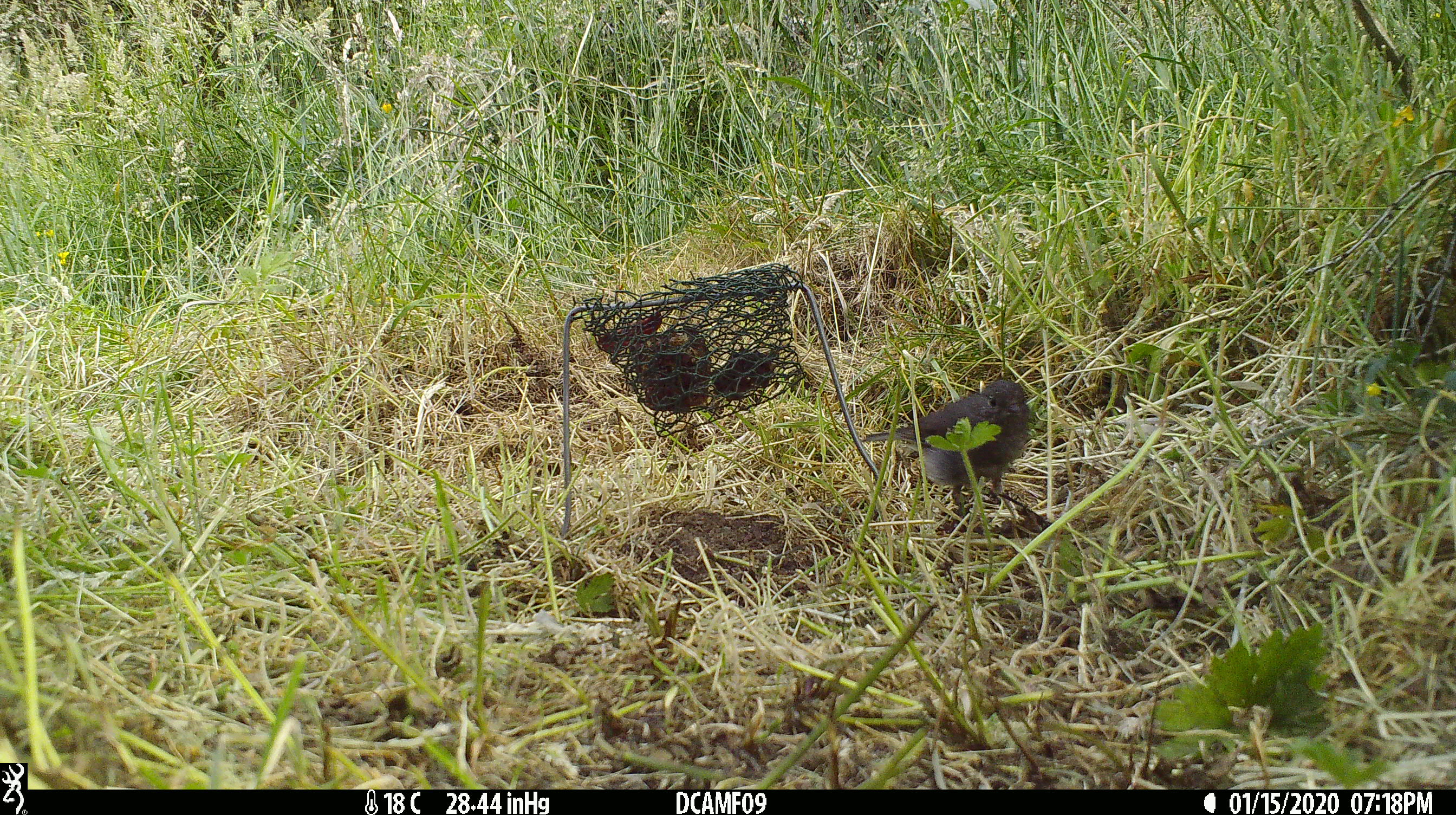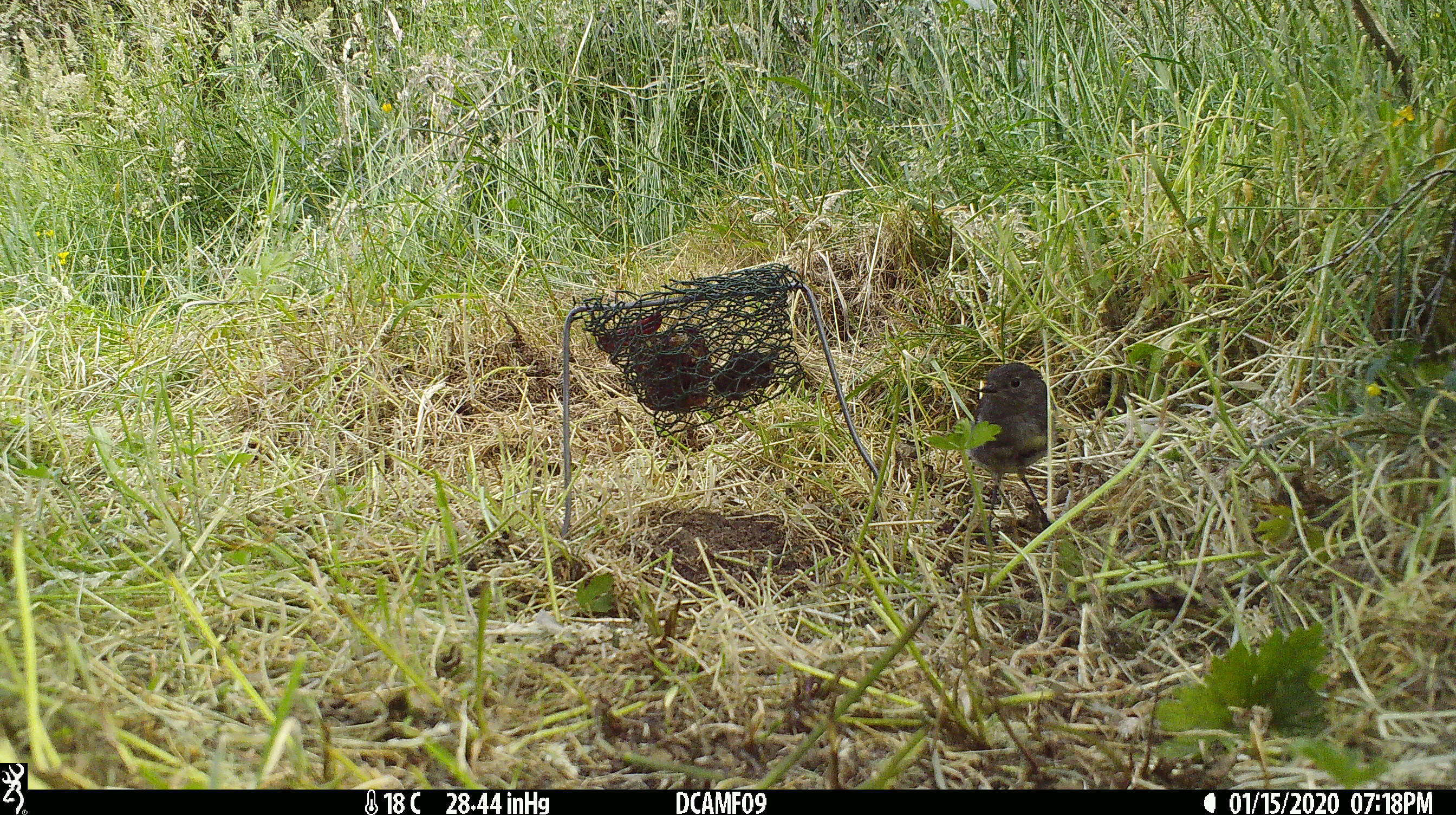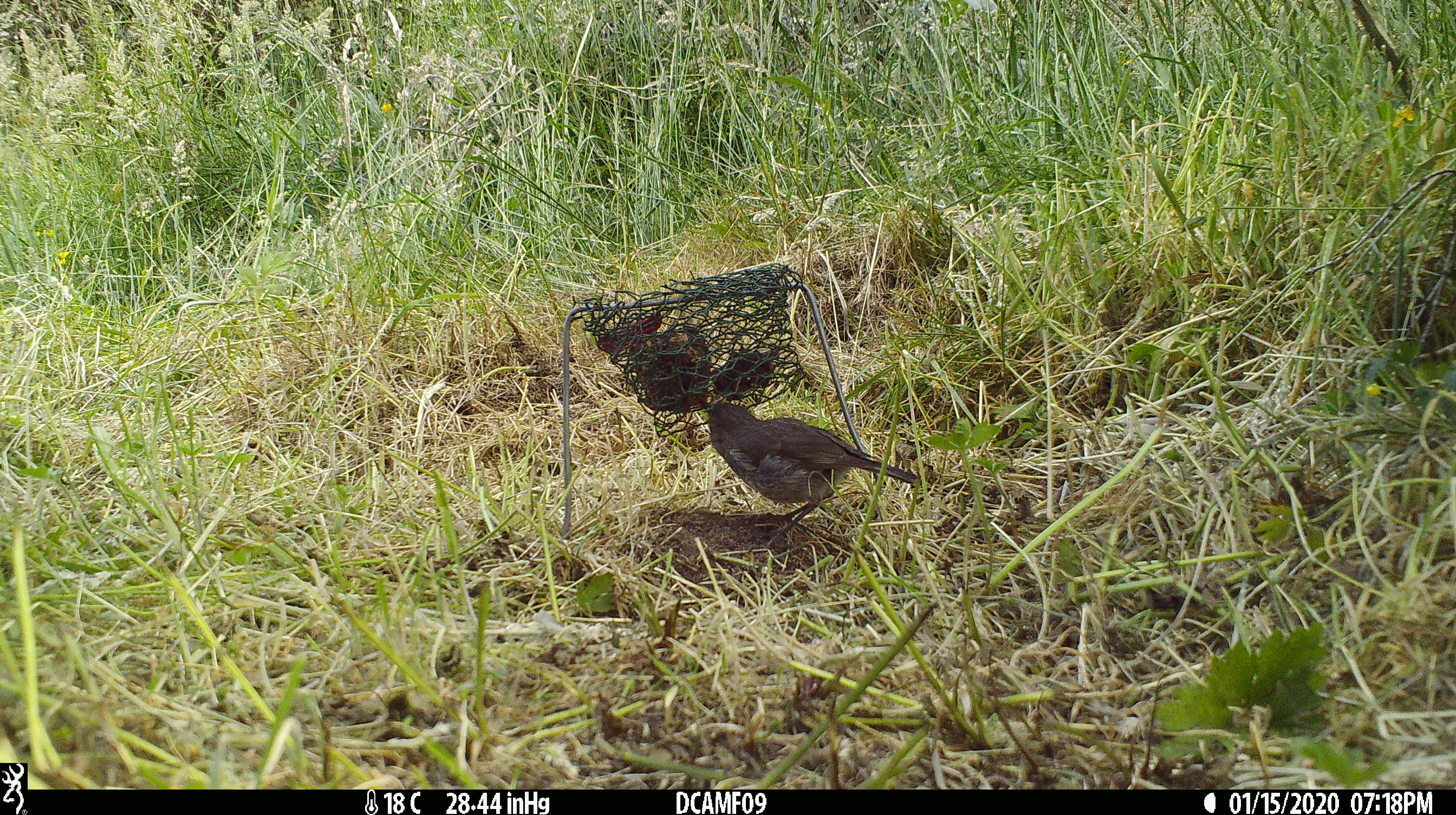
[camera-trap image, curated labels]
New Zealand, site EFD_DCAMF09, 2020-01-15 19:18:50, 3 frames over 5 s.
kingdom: Animalia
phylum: Chordata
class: Aves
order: Passeriformes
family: Petroicidae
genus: Petroica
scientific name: Petroica australis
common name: new zealand robin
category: robin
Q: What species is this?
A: Robin (new zealand robin) (Petroica australis).